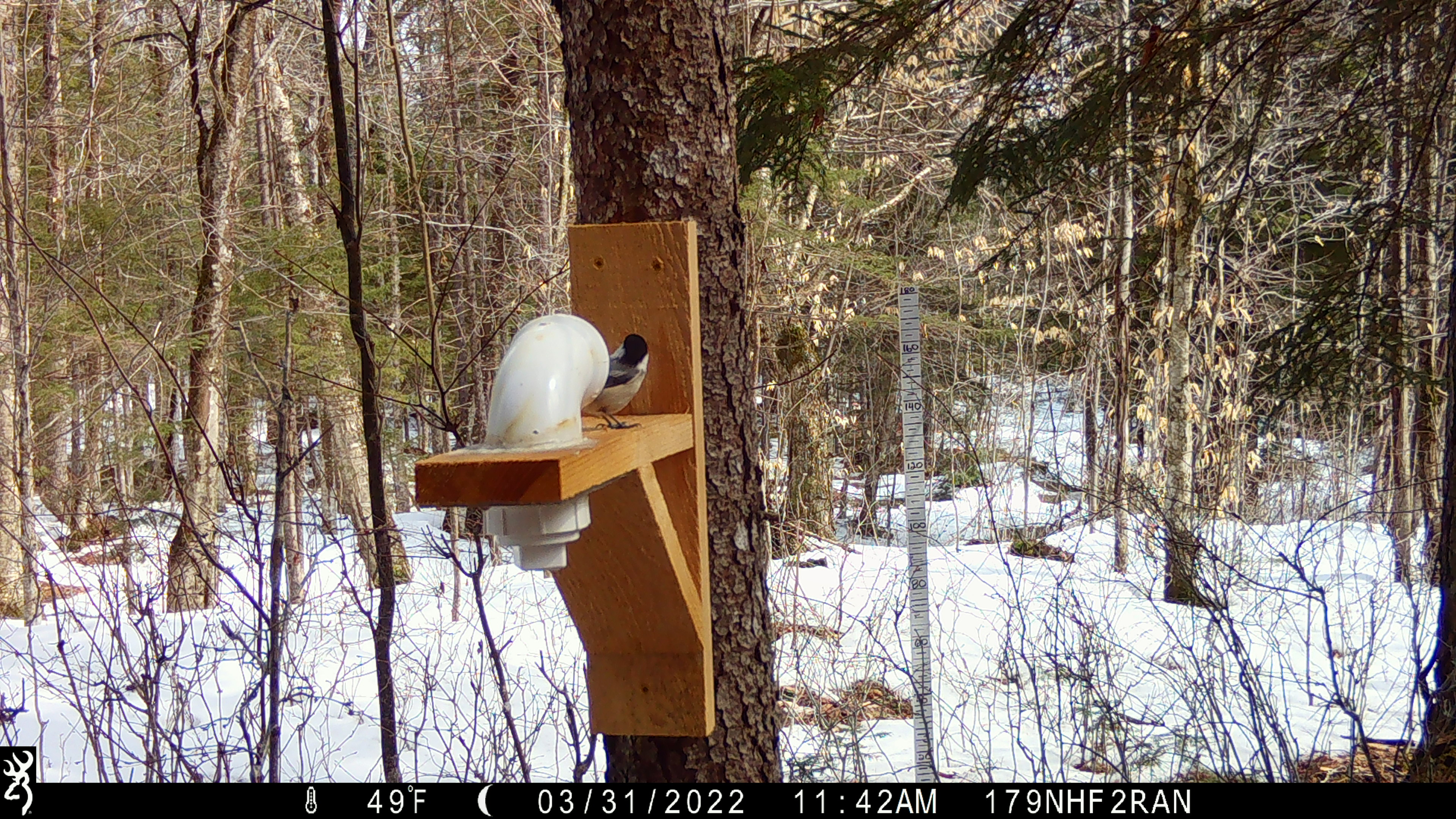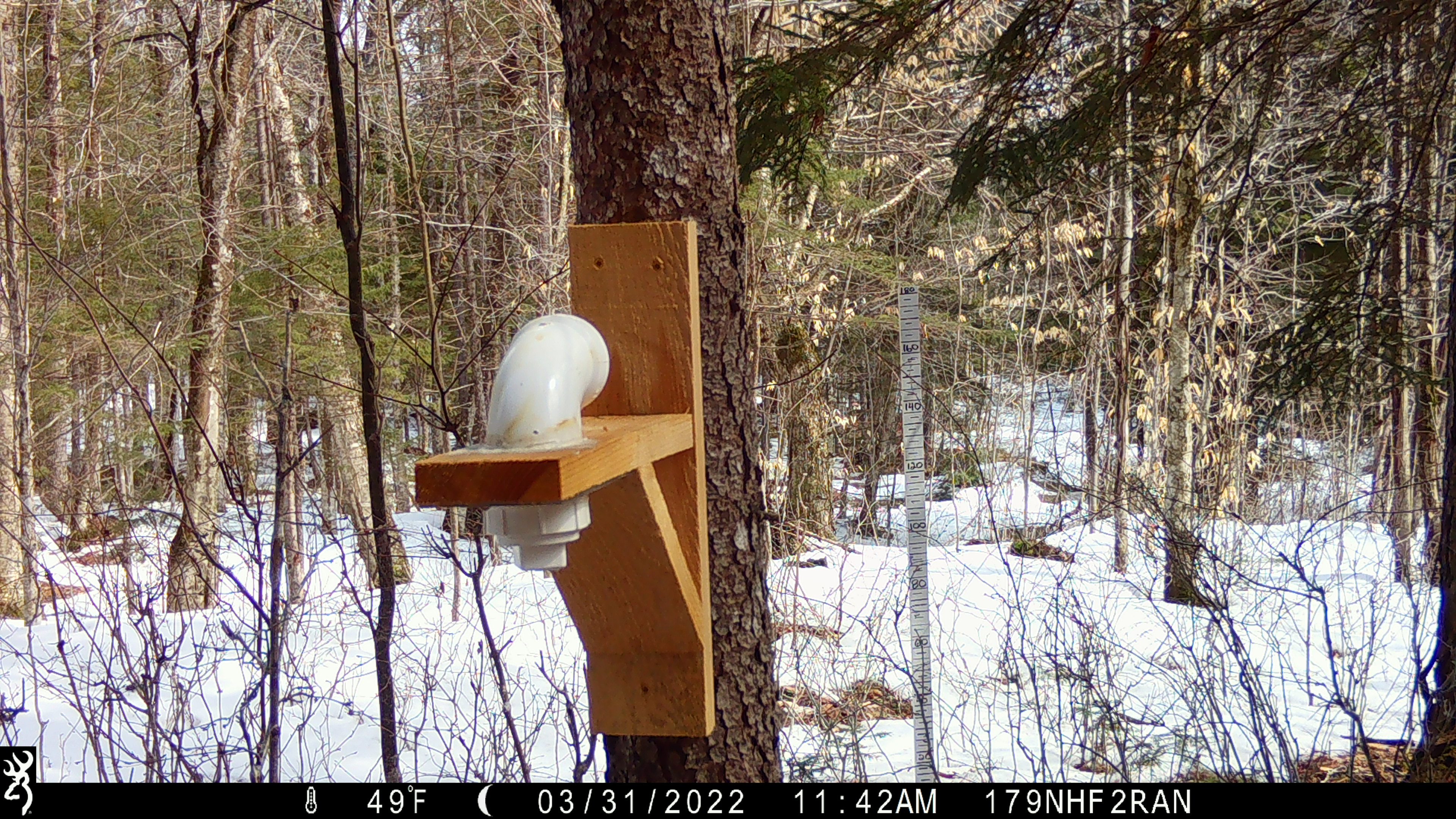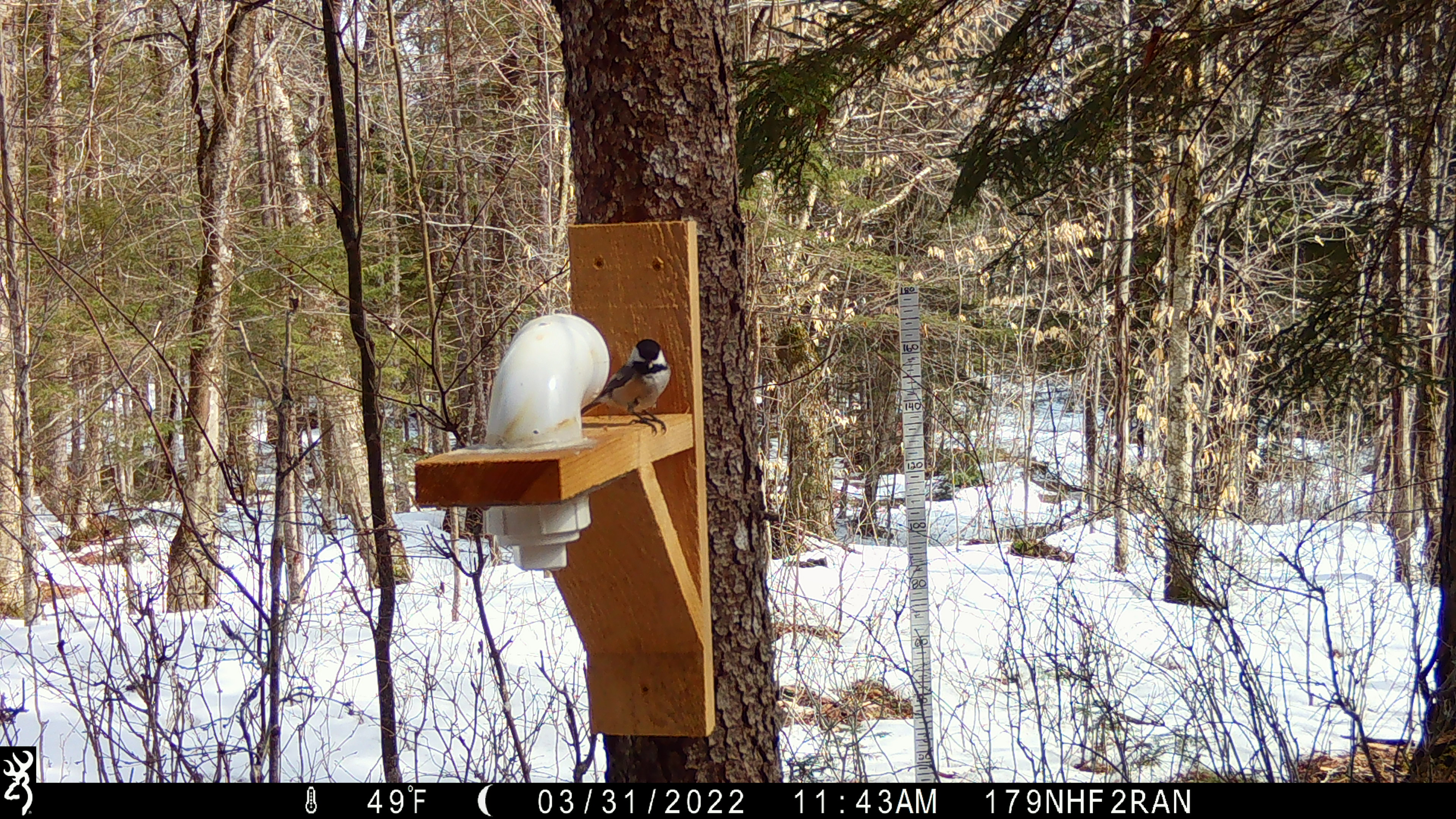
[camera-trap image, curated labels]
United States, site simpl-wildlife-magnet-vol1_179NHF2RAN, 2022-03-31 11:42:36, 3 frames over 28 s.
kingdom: Animalia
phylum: Chordata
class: Aves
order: Passeriformes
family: Paridae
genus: Poecile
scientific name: Poecile atricapillus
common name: black-capped chickadee